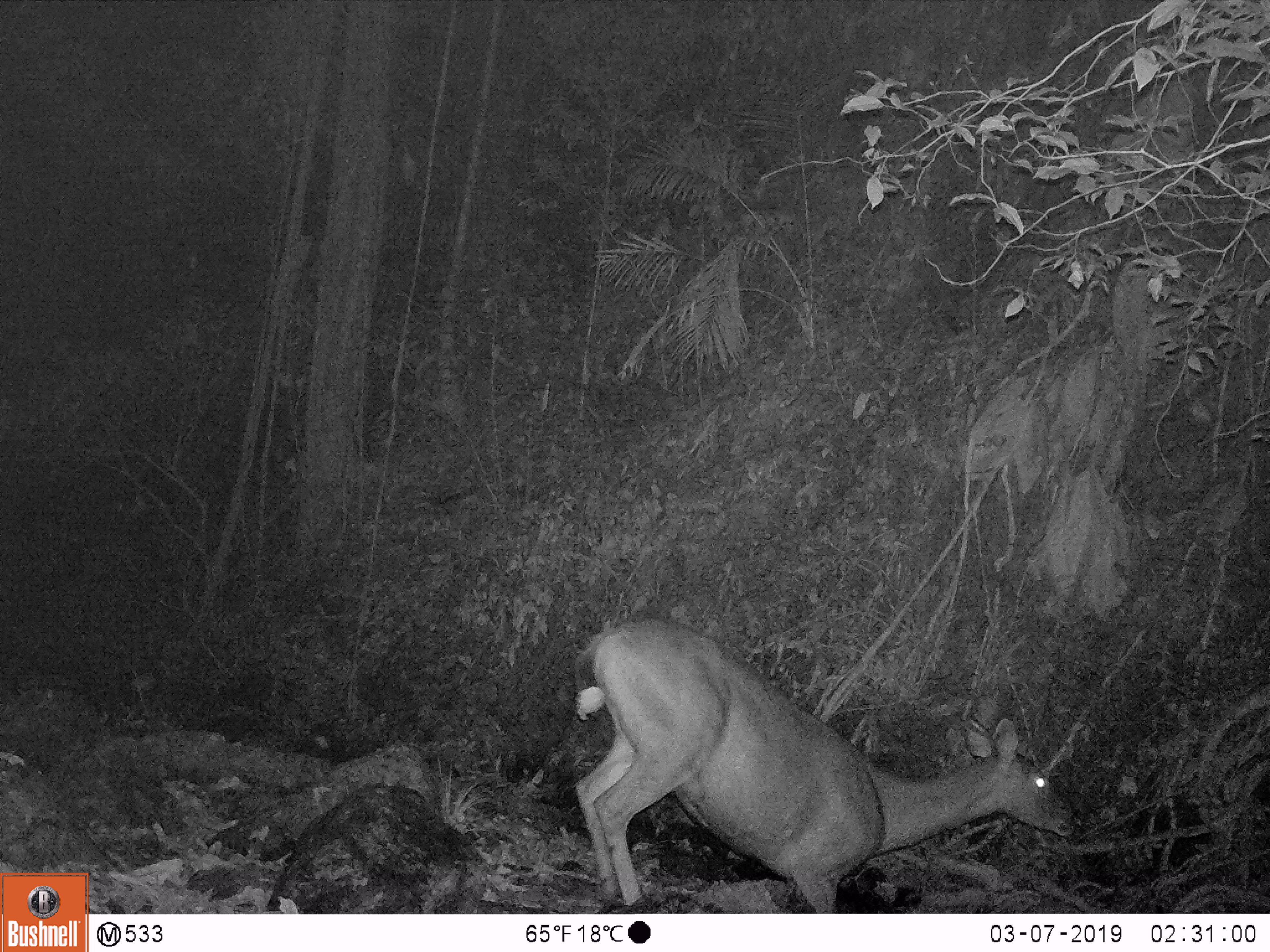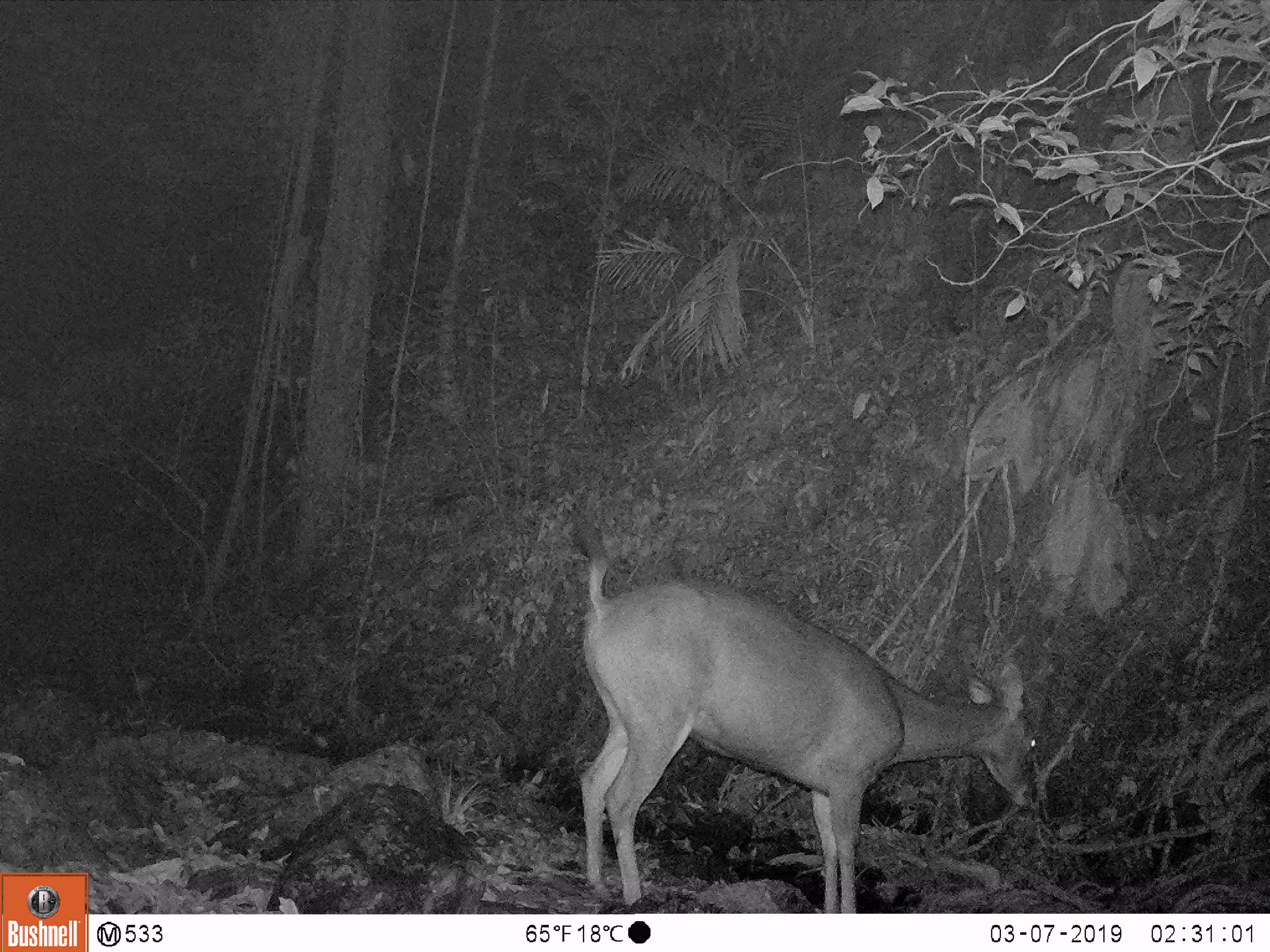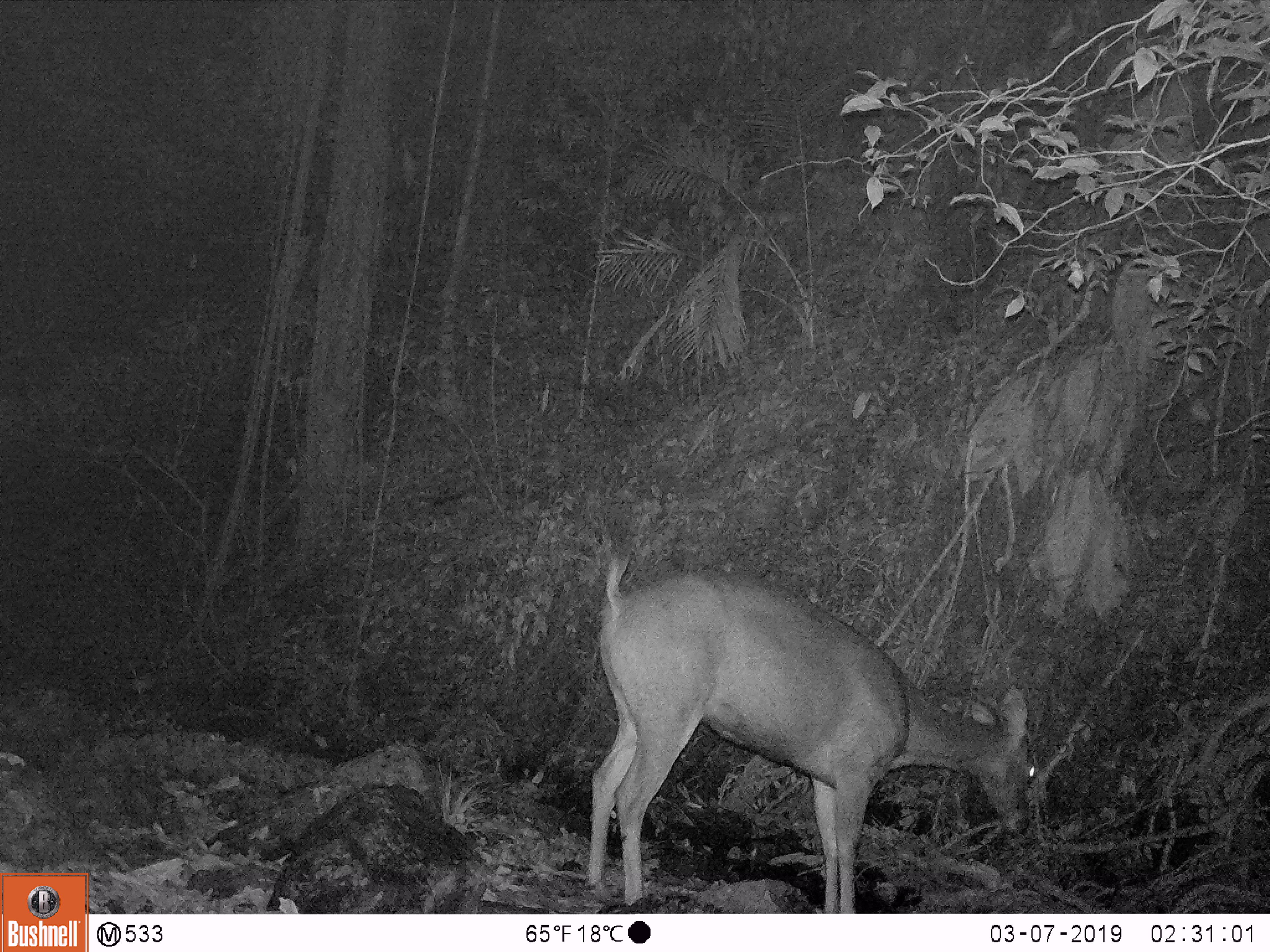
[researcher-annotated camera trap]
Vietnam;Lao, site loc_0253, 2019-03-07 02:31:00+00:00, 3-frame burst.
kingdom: Animalia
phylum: Chordata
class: Mammalia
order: Artiodactyla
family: Cervidae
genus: Rusa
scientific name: Rusa unicolor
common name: sambar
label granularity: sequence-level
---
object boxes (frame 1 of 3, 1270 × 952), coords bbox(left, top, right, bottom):
sambar: bbox(573, 617, 1072, 913)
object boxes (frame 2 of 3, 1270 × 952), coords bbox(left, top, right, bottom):
sambar: bbox(574, 520, 1037, 914)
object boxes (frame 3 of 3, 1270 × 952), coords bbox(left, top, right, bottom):
sambar: bbox(589, 511, 1036, 913)